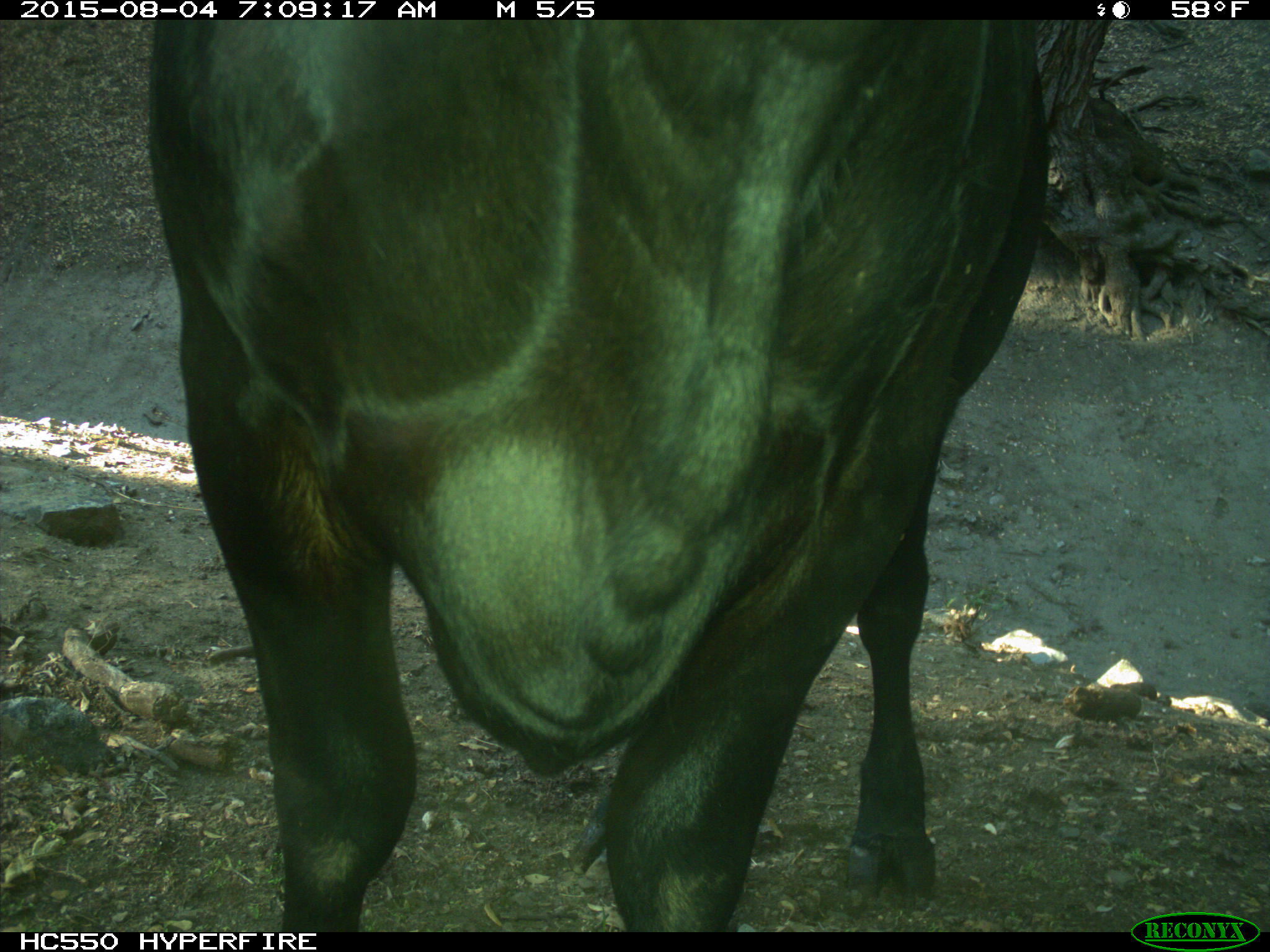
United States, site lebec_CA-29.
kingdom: Animalia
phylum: Chordata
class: Mammalia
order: Artiodactyla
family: Bovidae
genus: Bos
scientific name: Bos taurus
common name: domestic cow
Bos taurus (domestic cow).